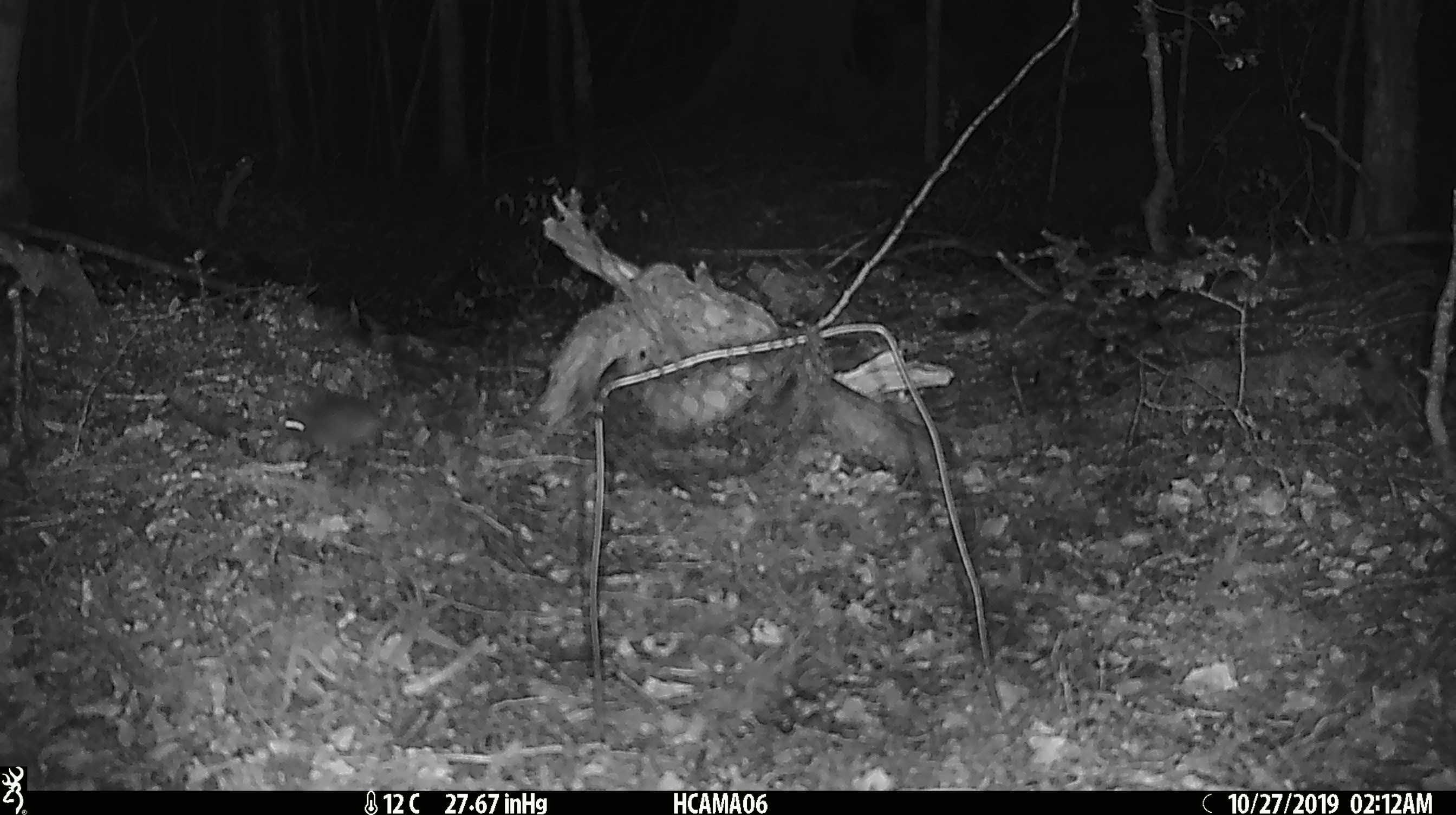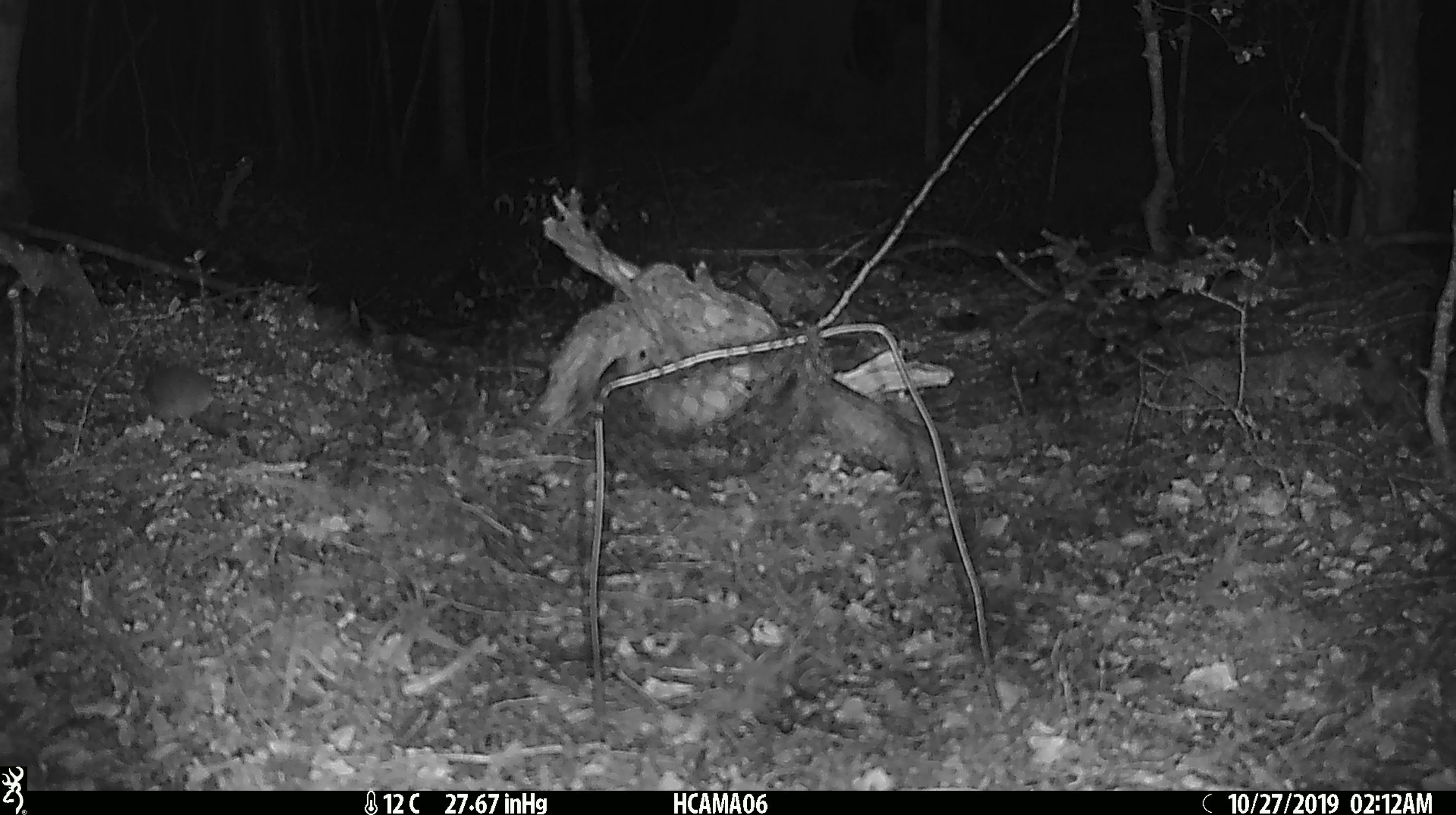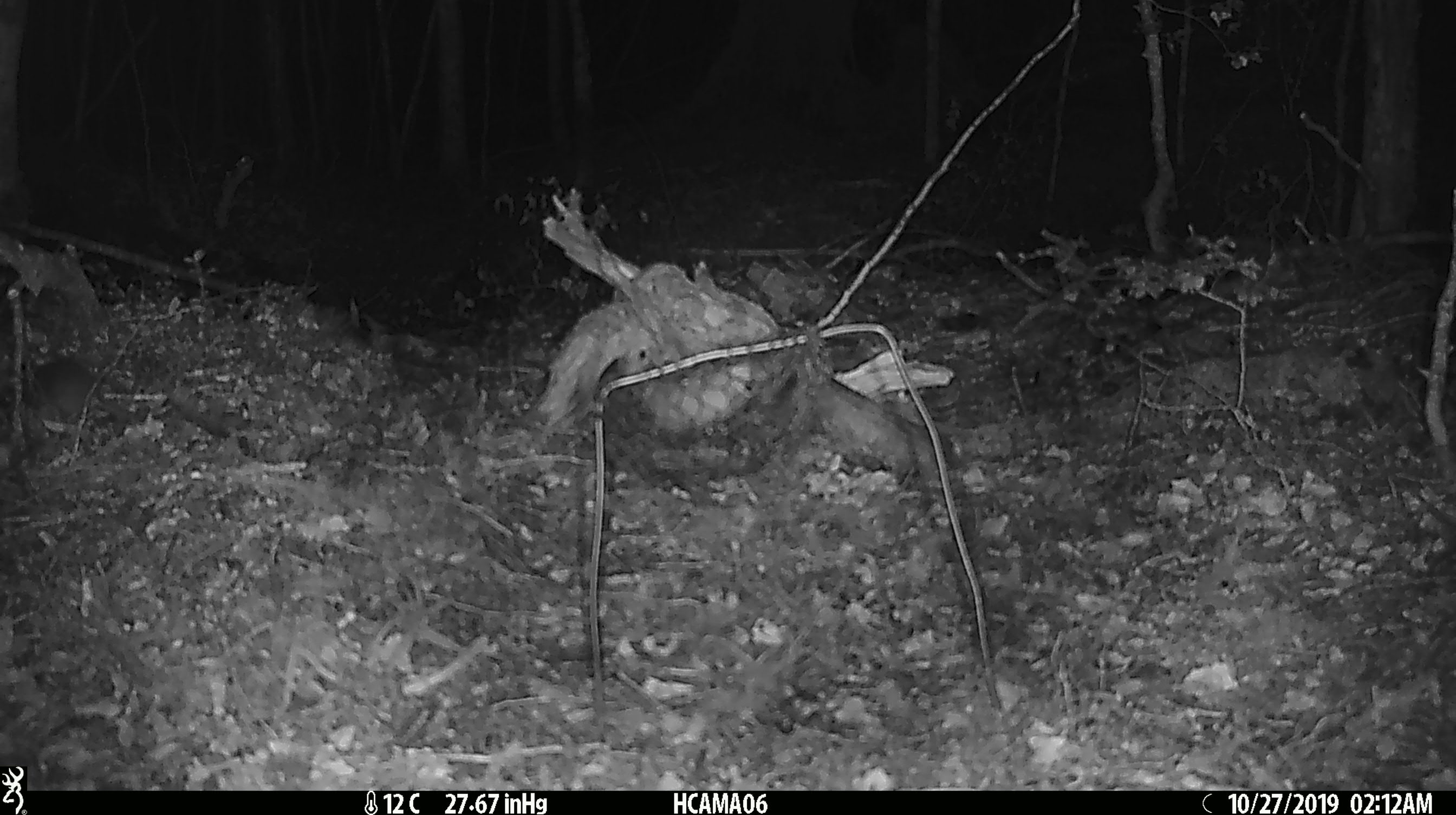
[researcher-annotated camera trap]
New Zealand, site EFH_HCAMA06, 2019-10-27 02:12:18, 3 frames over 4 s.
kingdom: Animalia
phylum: Chordata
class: Mammalia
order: Rodentia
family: Muridae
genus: Mus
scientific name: Mus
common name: mouse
Mouse (Mus).